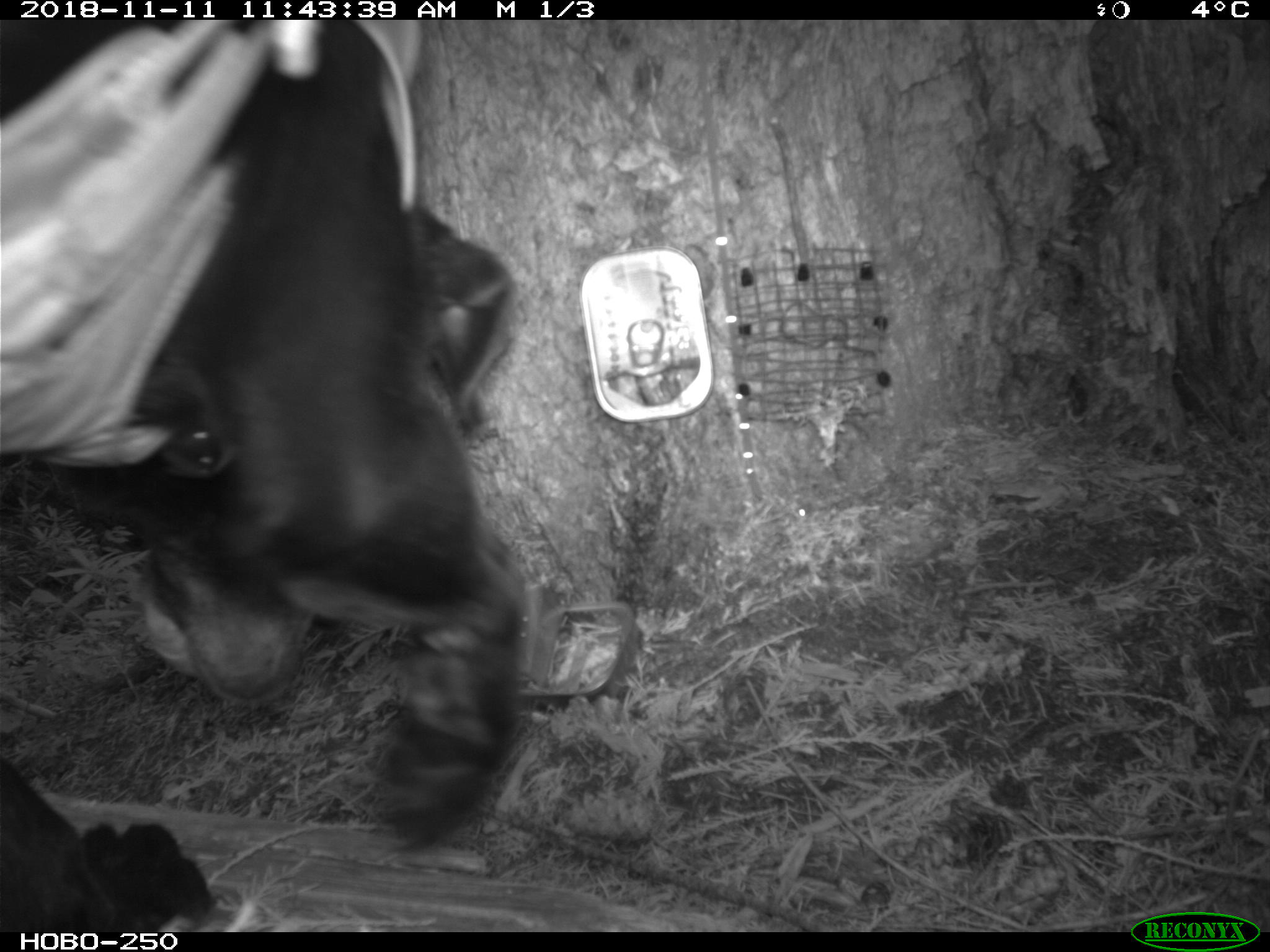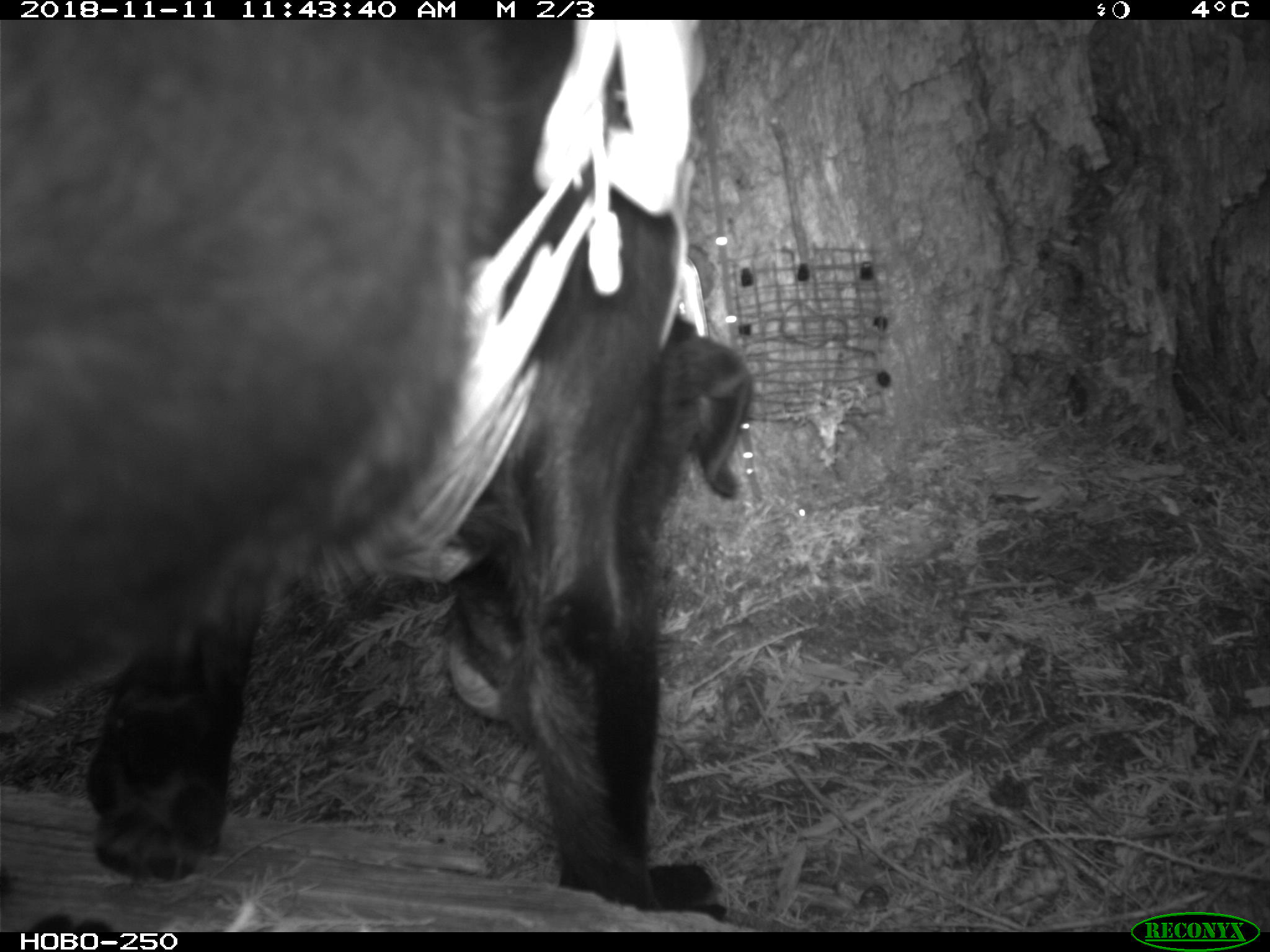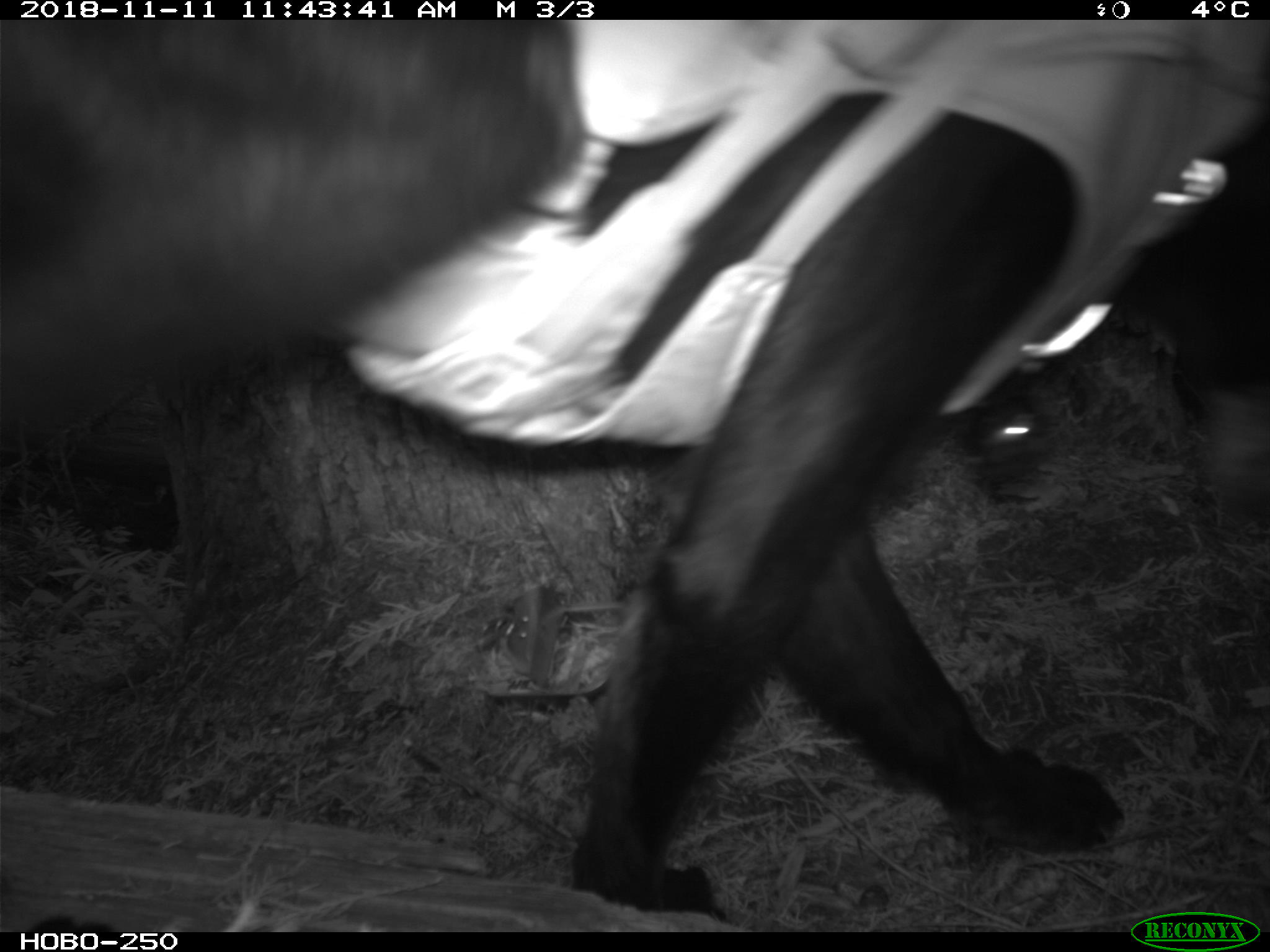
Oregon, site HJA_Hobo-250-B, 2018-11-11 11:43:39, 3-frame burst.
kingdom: Animalia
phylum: Chordata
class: Mammalia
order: Carnivora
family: Canidae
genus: Canis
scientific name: Canis familiaris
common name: domestic dog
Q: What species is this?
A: Domestic dog (Canis familiaris).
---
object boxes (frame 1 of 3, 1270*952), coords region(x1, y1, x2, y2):
domestic dog: region(1, 19, 539, 864)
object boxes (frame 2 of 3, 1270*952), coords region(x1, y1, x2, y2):
domestic dog: region(0, 18, 753, 922)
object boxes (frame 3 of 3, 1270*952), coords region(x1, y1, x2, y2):
domestic dog: region(0, 20, 1265, 902)